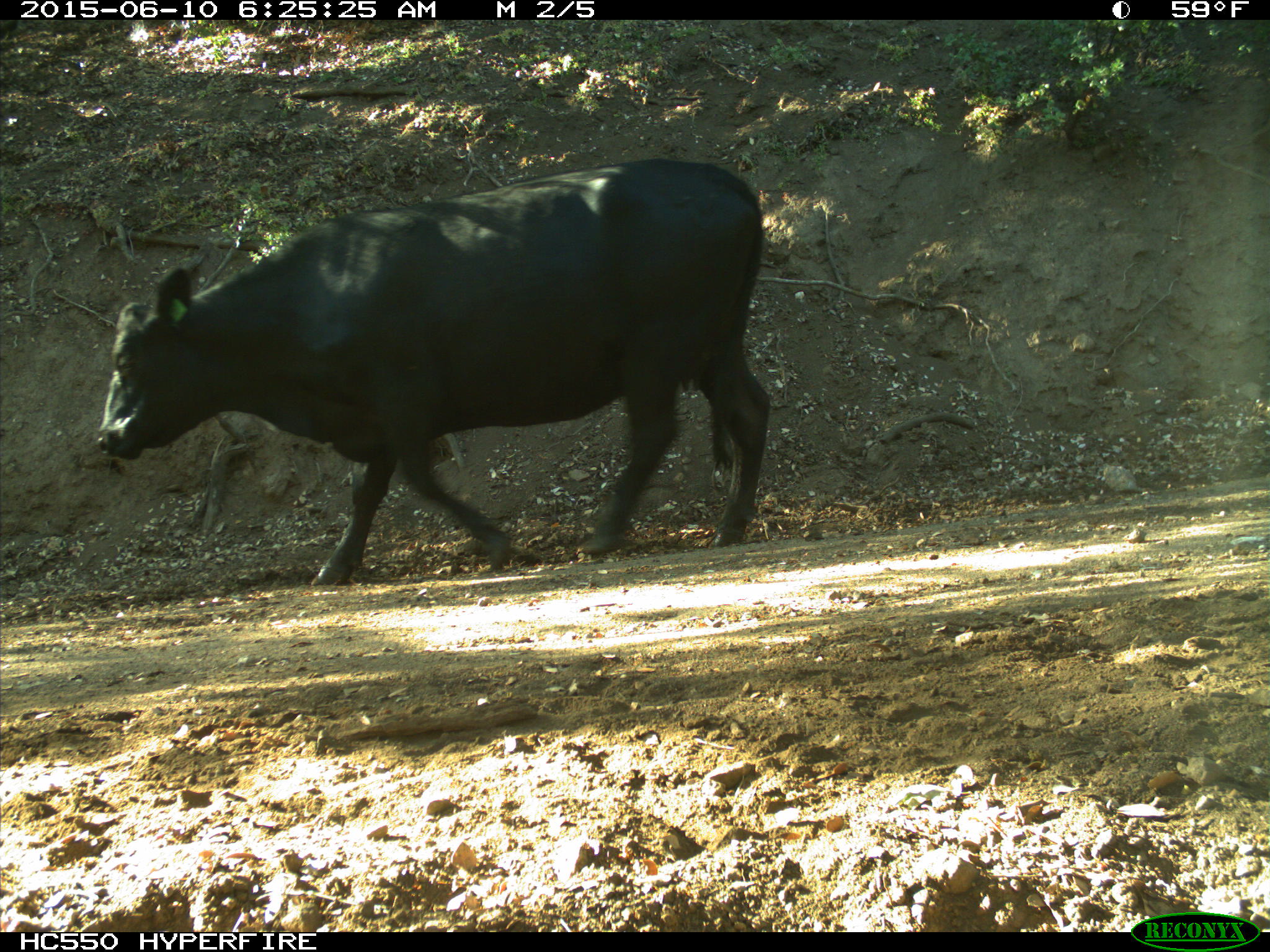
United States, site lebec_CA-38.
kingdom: Animalia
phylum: Chordata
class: Mammalia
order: Artiodactyla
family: Bovidae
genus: Bos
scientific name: Bos taurus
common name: domestic cow